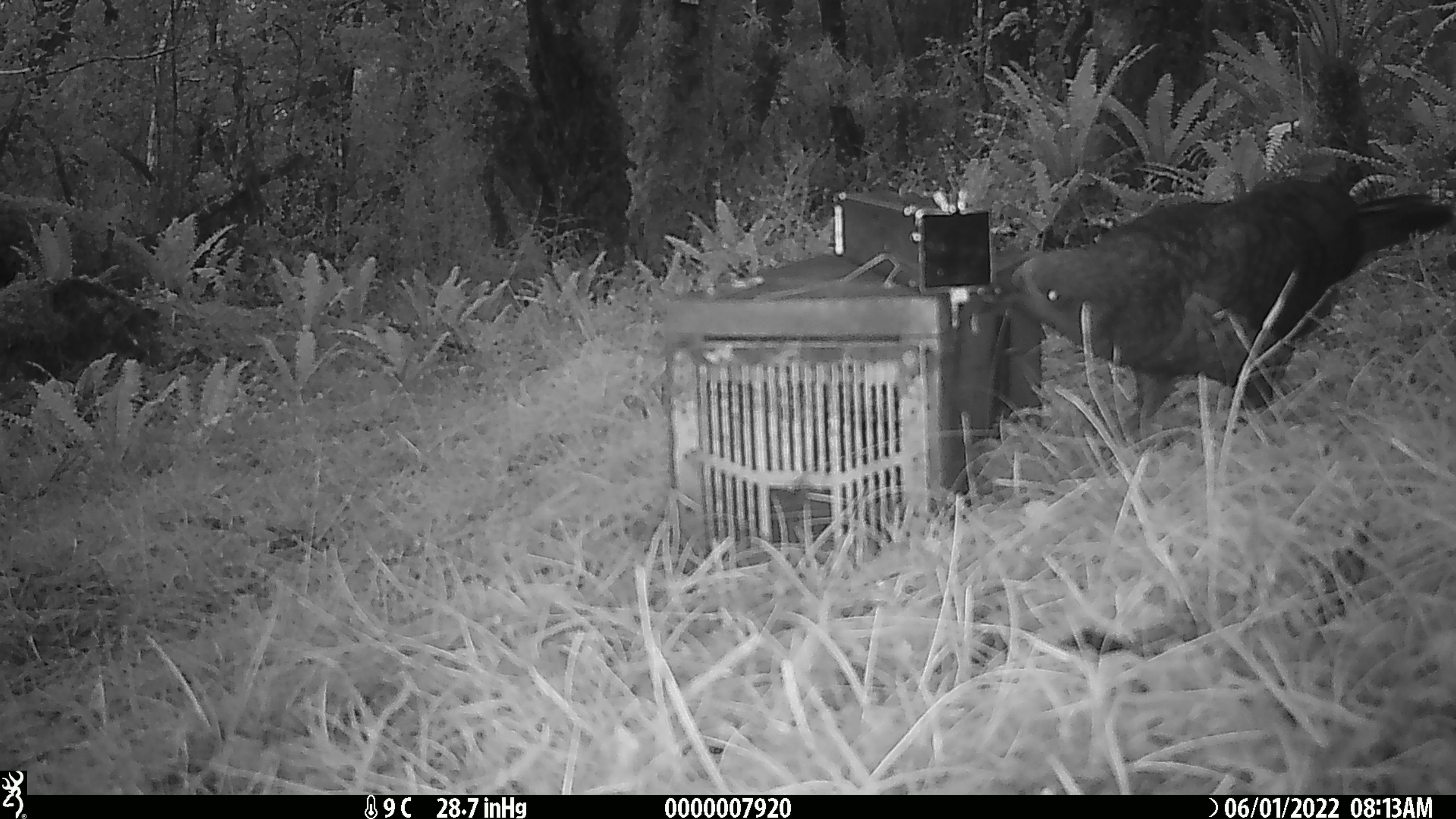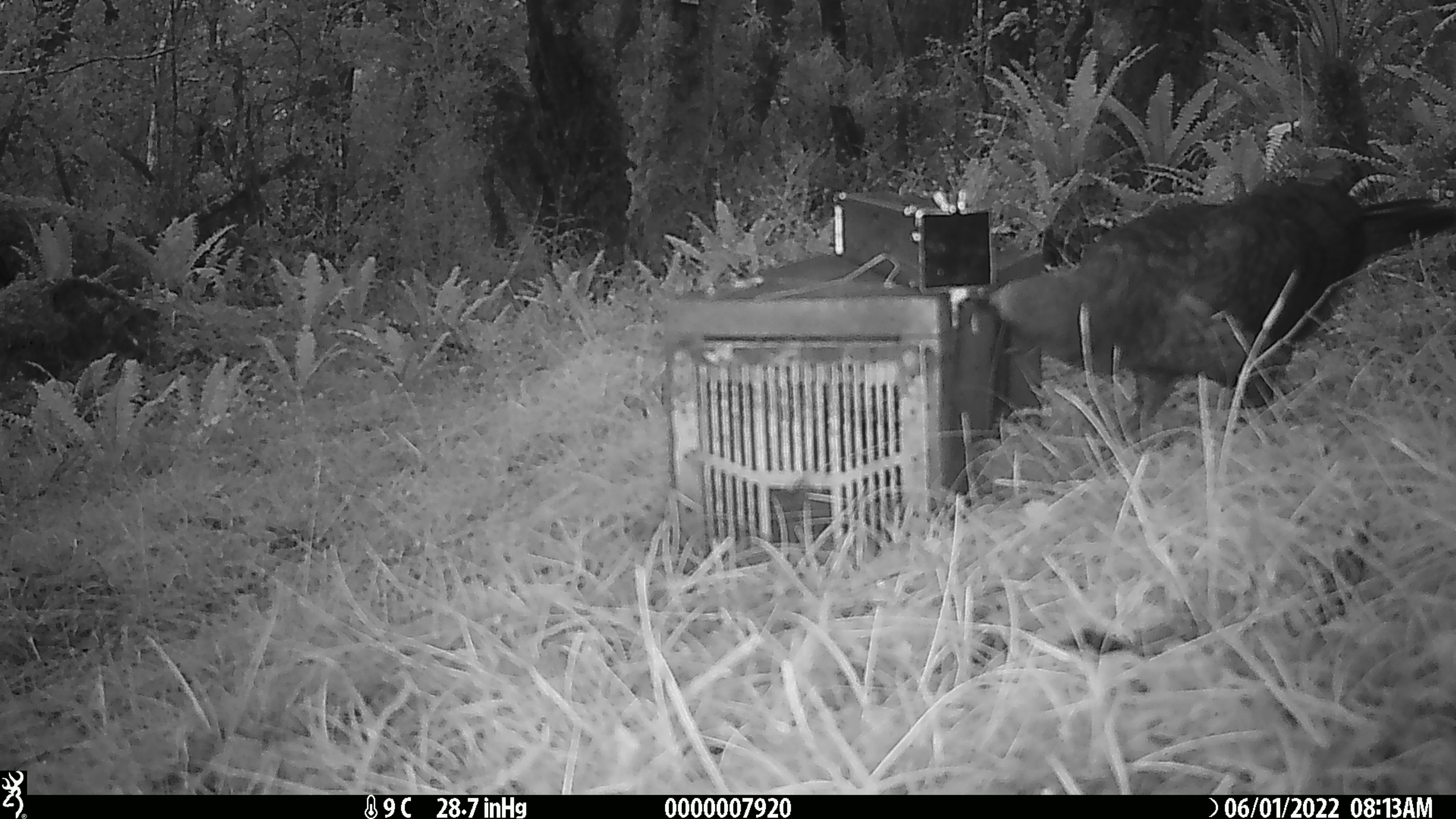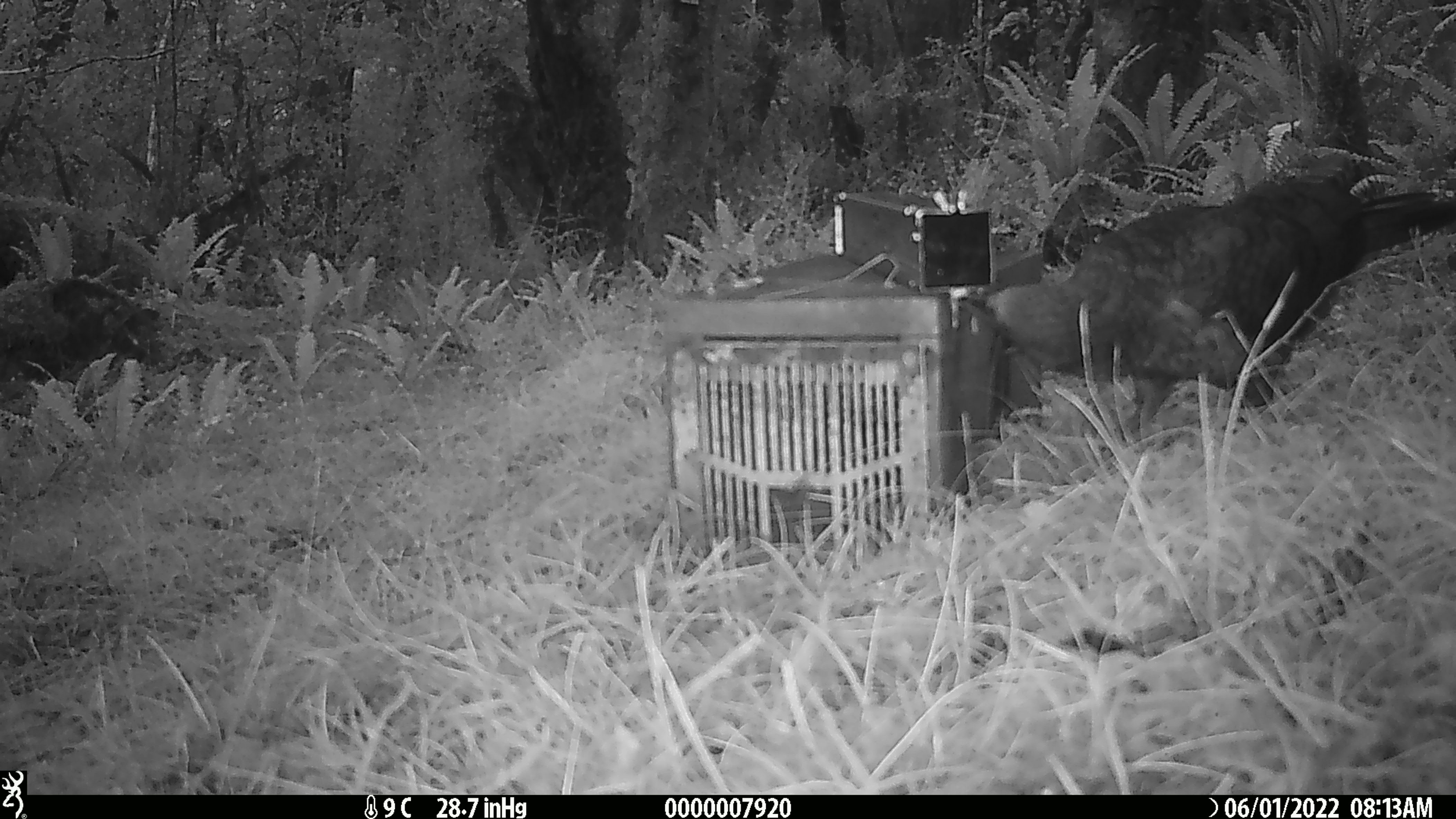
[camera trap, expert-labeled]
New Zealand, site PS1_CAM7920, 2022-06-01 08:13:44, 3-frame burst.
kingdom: Animalia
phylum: Chordata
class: Aves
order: Psittaciformes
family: Strigopidae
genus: Nestor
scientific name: Nestor notabilis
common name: kea